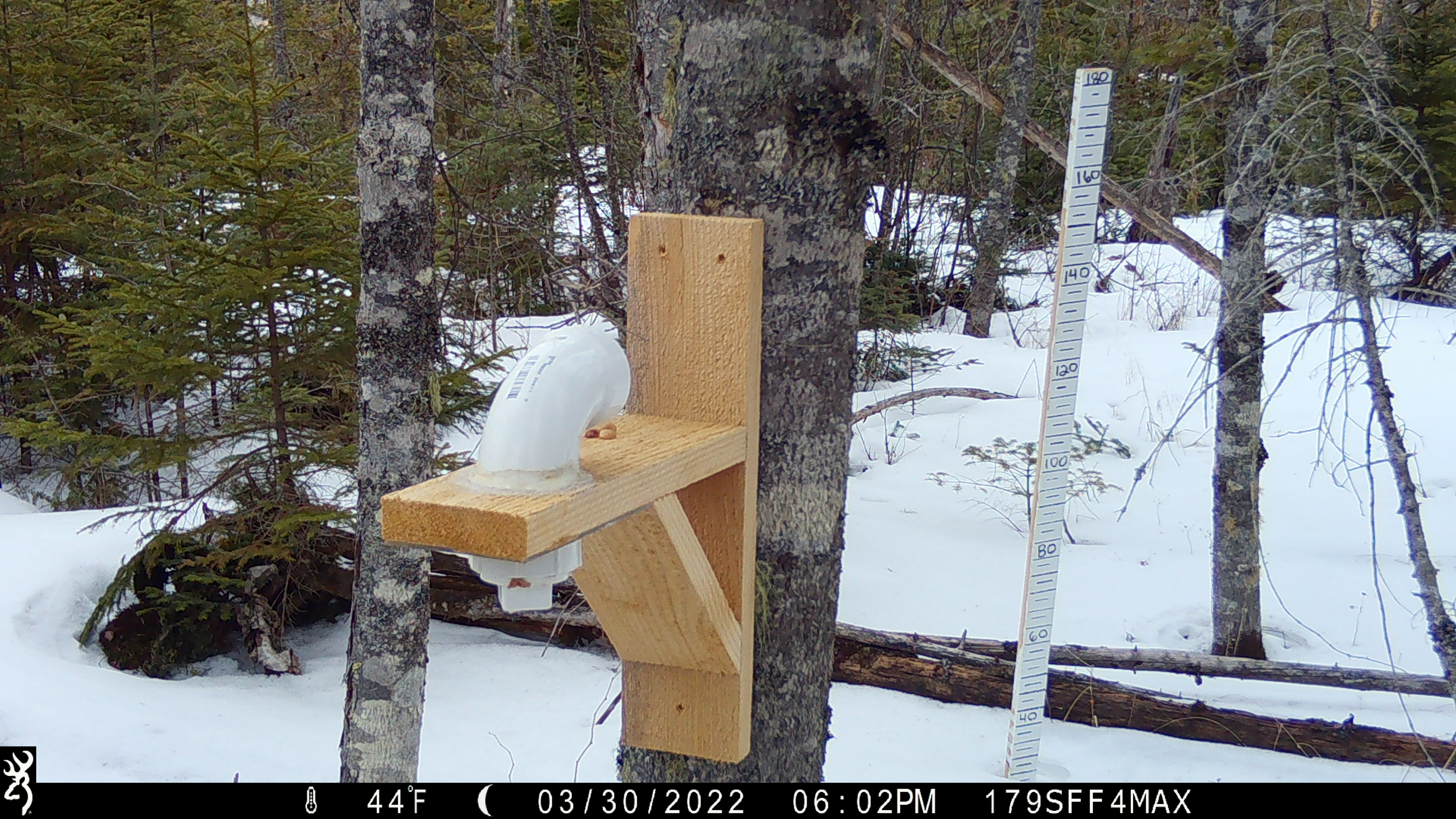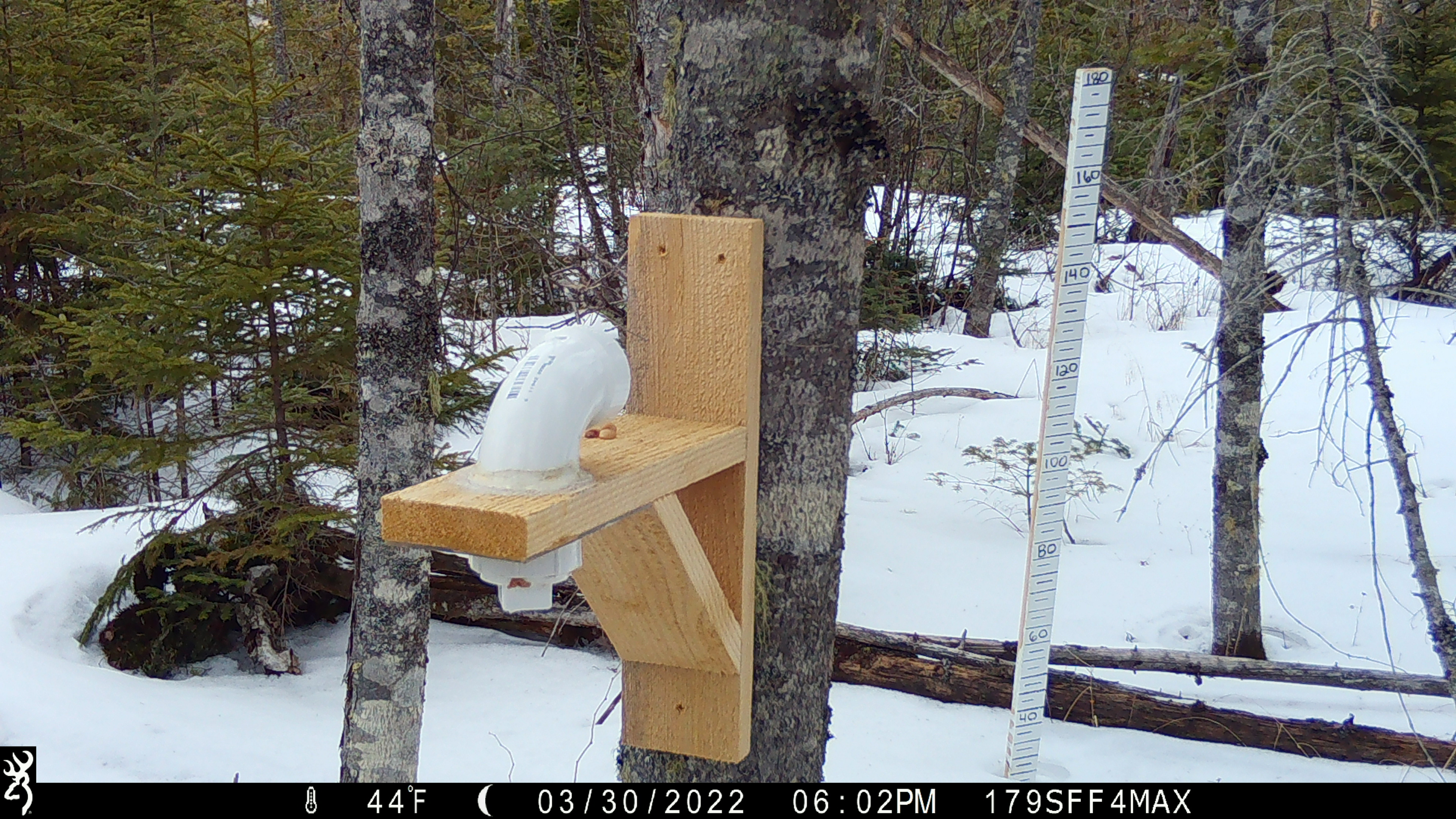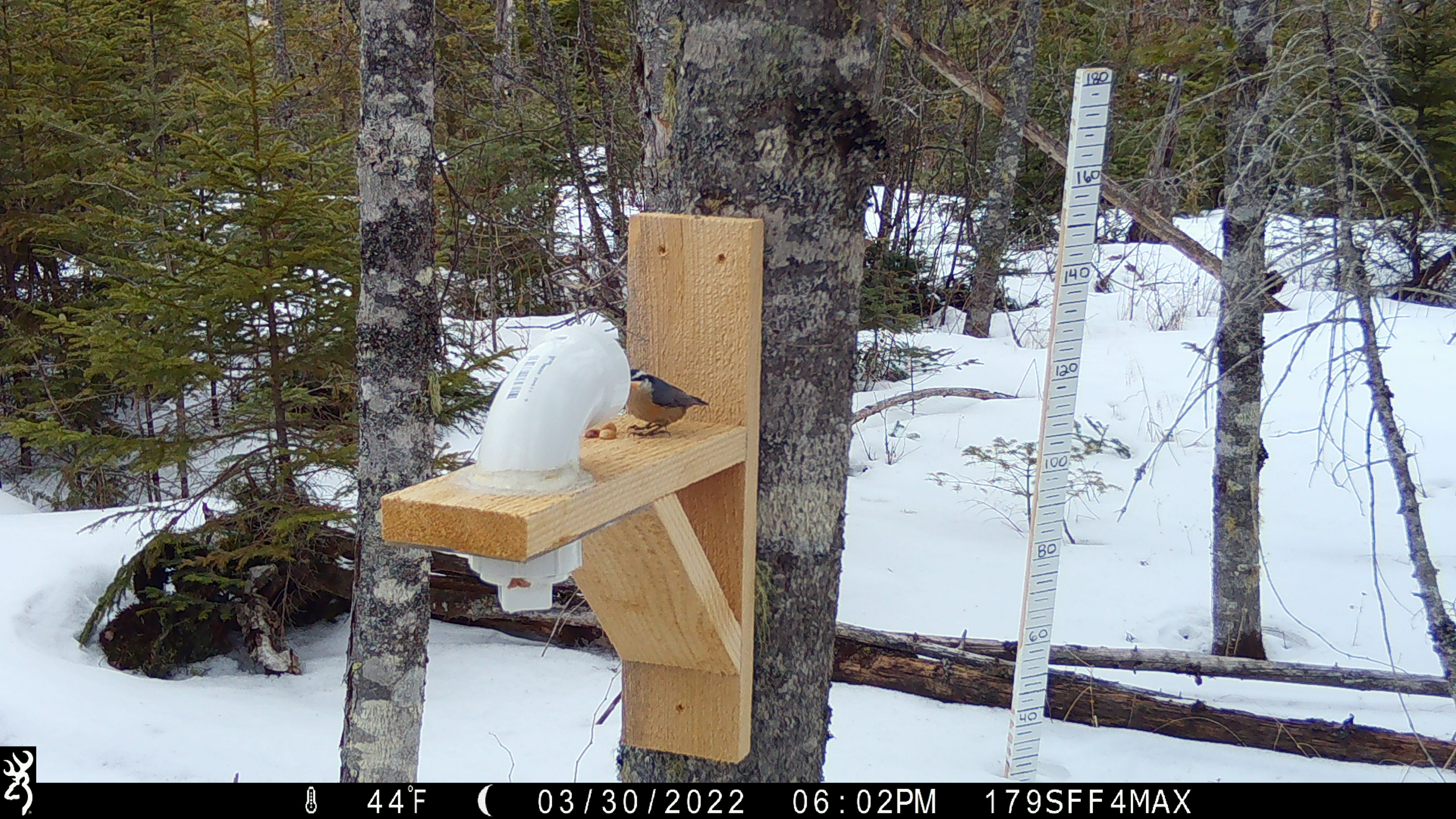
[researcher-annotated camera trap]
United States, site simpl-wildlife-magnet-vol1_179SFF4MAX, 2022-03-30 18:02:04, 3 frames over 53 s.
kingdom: Animalia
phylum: Chordata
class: Aves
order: Passeriformes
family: Sittidae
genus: Sitta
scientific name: Sitta canadensis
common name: red-breasted nuthatch